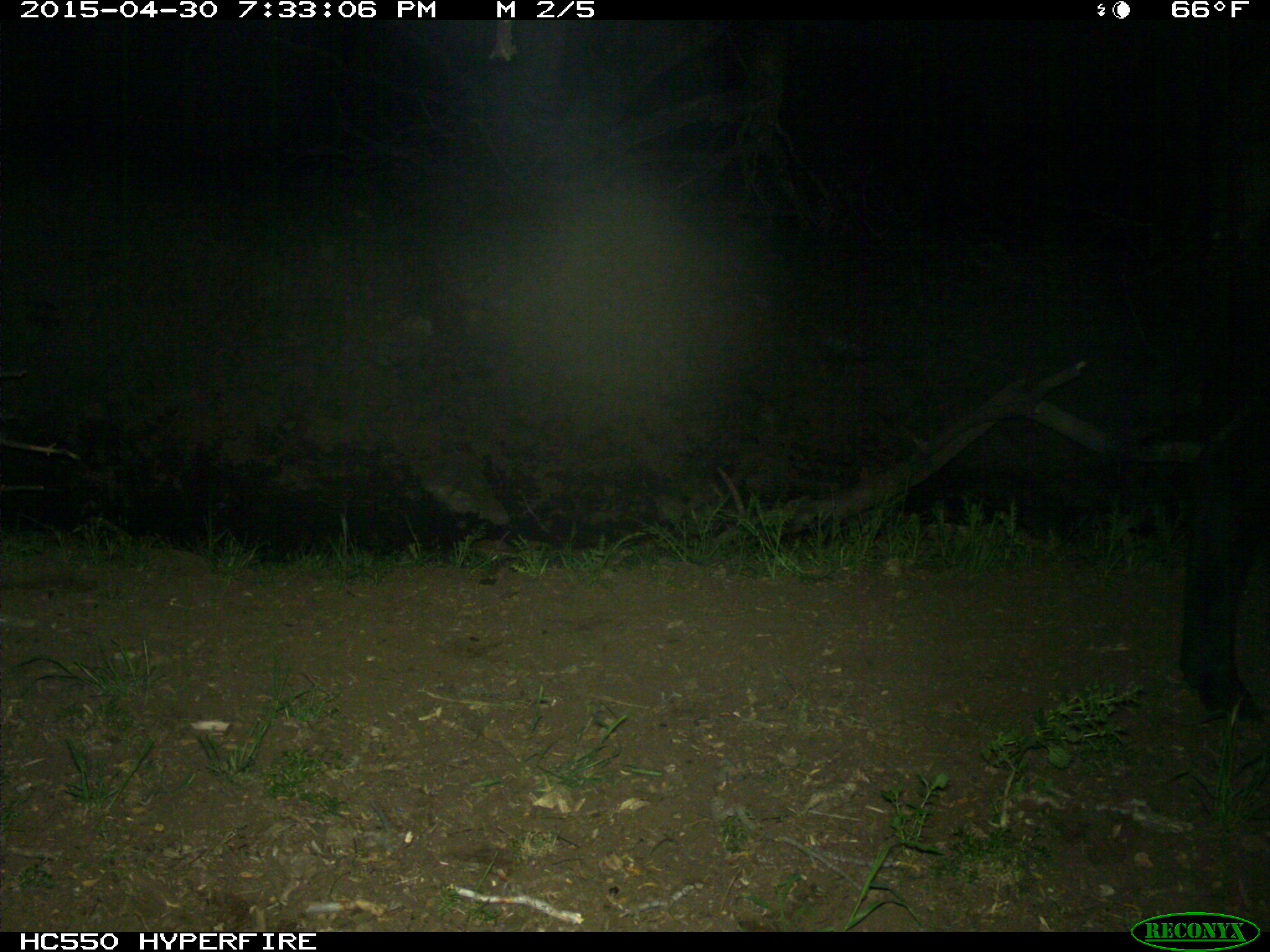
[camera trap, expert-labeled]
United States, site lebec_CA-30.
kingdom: Animalia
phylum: Chordata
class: Mammalia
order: Artiodactyla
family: Bovidae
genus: Bos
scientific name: Bos taurus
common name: domestic cow